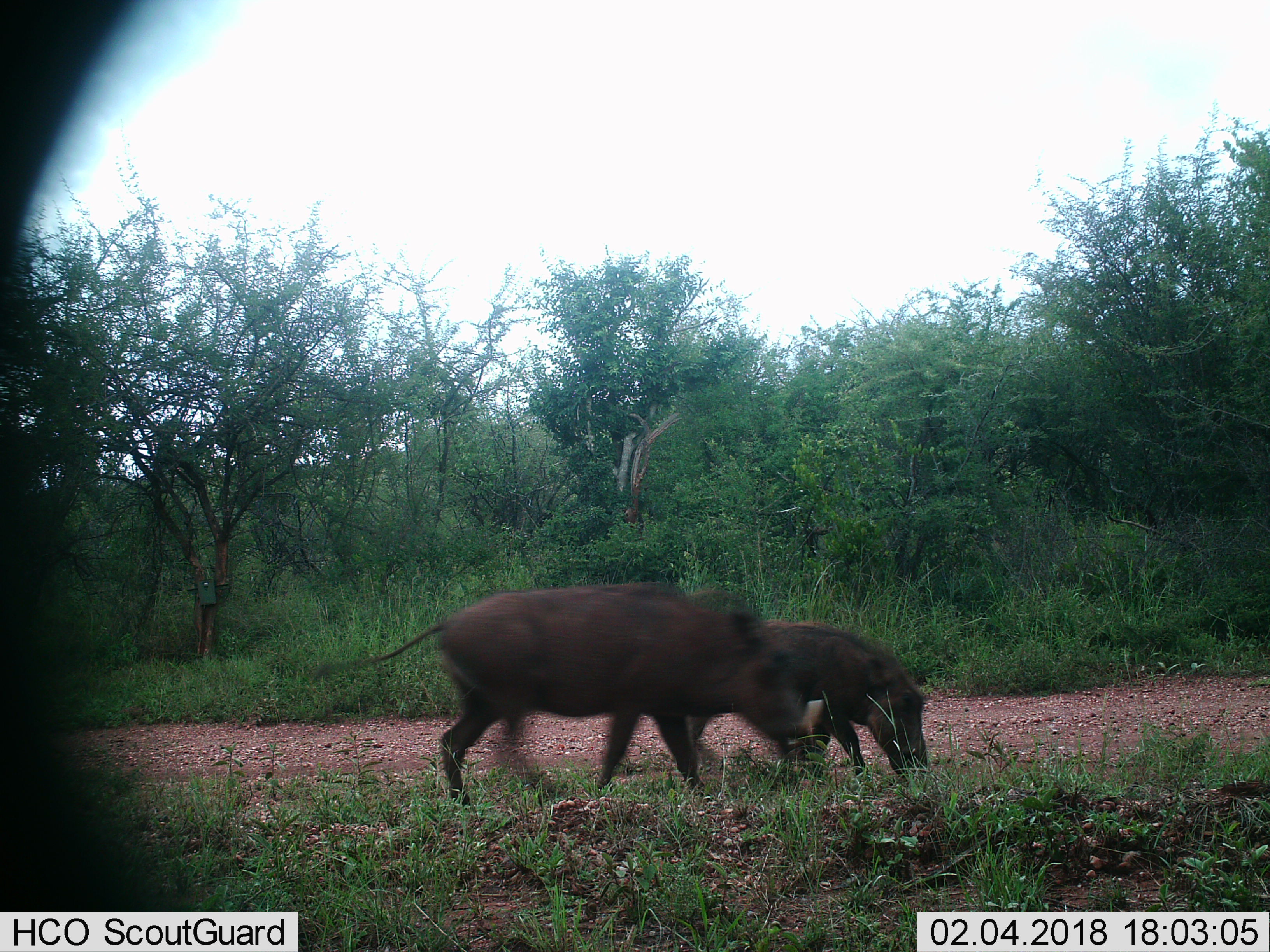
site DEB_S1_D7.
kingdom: Animalia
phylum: Chordata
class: Mammalia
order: Artiodactyla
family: Suidae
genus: Phacochoerus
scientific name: Phacochoerus africanus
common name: warthog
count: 2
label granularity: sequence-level